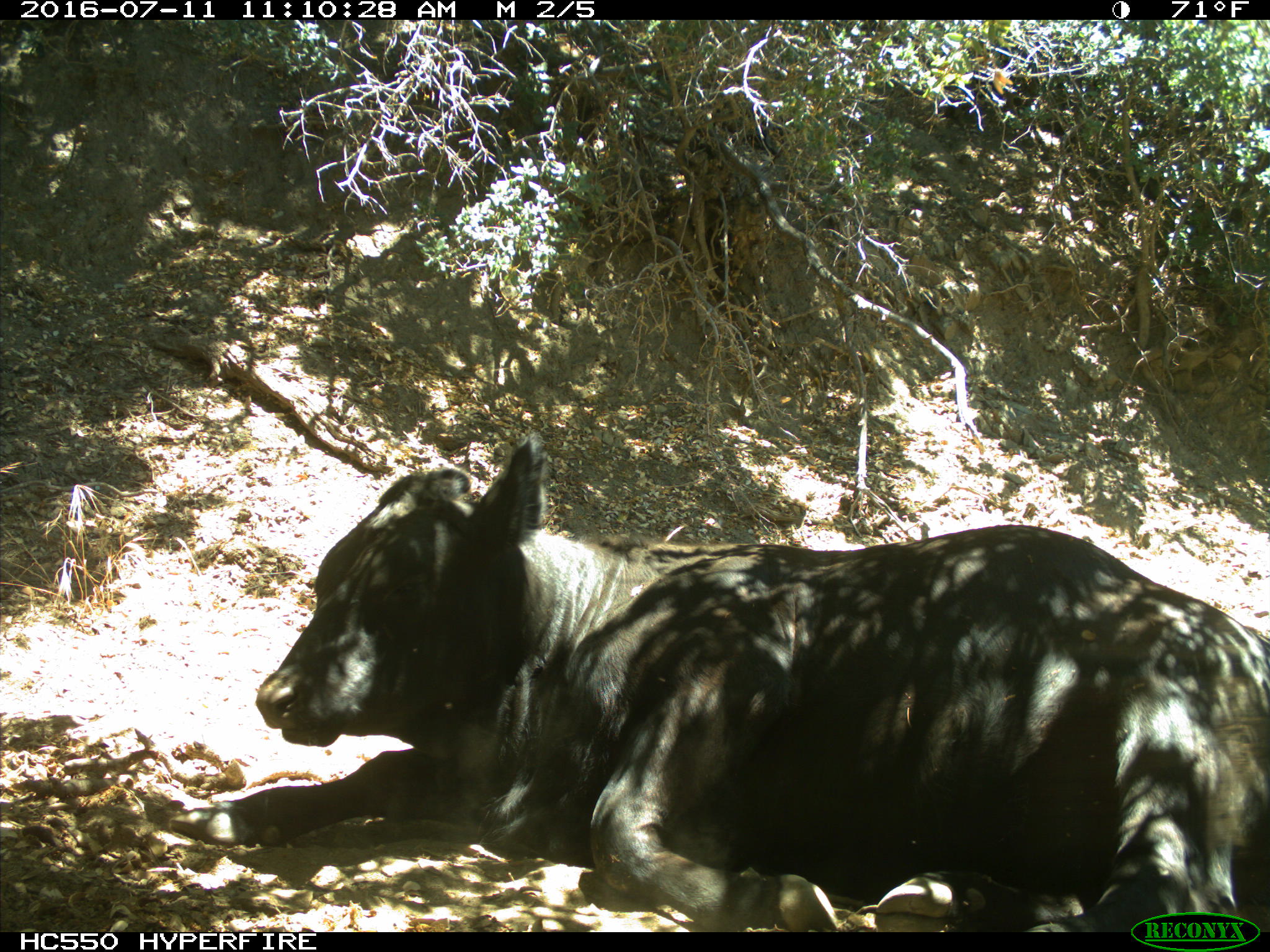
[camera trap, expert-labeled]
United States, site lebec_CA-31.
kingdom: Animalia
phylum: Chordata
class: Mammalia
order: Artiodactyla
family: Bovidae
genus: Bos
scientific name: Bos taurus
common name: domestic cow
Bos taurus (domestic cow).